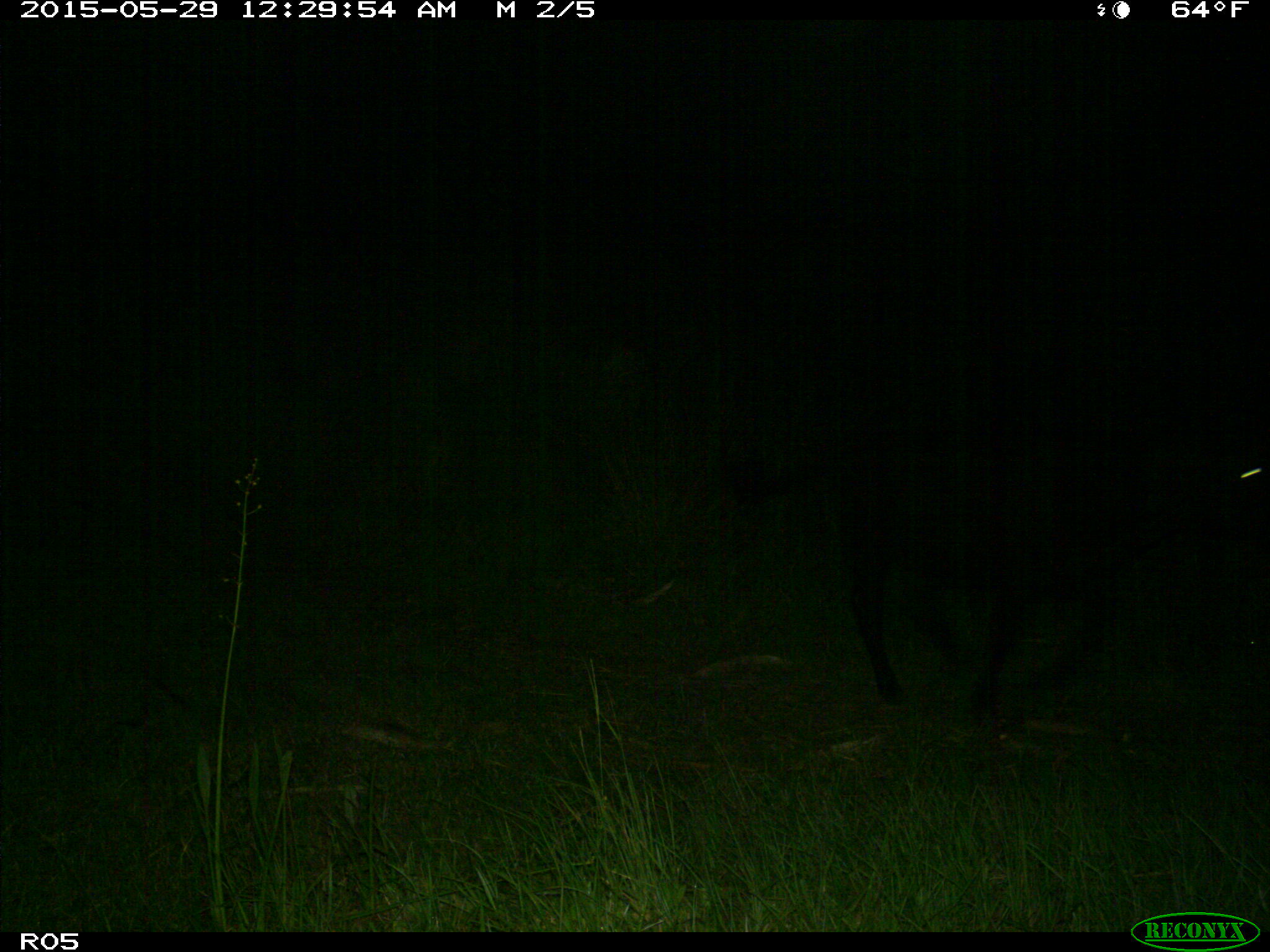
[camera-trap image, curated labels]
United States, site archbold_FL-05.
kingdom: Animalia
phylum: Chordata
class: Mammalia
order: Artiodactyla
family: Bovidae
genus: Bos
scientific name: Bos taurus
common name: domestic cow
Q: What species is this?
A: Bos taurus (domestic cow).